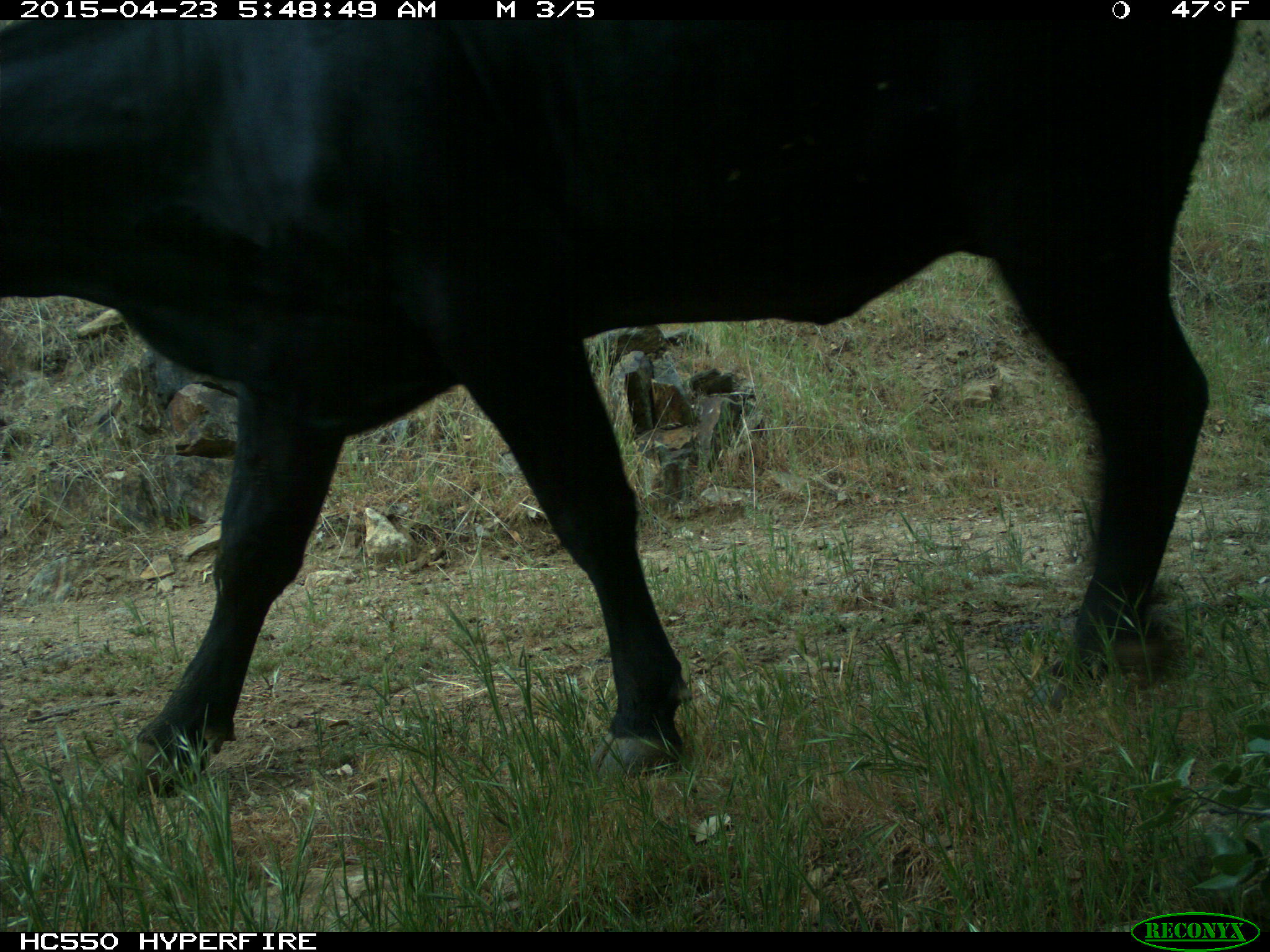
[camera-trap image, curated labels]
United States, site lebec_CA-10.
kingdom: Animalia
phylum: Chordata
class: Mammalia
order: Artiodactyla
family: Bovidae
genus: Bos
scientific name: Bos taurus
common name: domestic cow